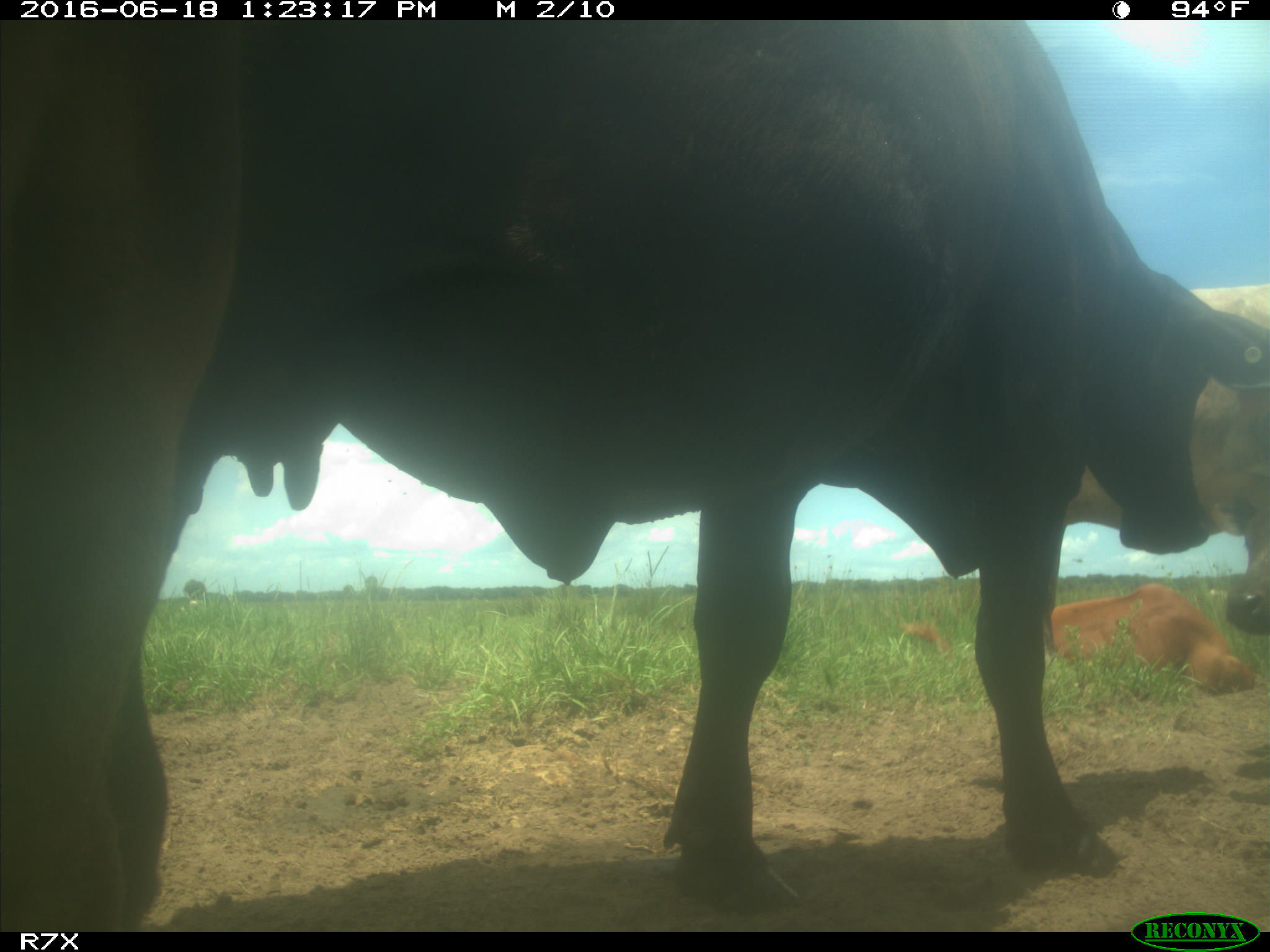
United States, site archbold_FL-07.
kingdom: Animalia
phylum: Chordata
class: Mammalia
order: Artiodactyla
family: Bovidae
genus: Bos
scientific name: Bos taurus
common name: domestic cow